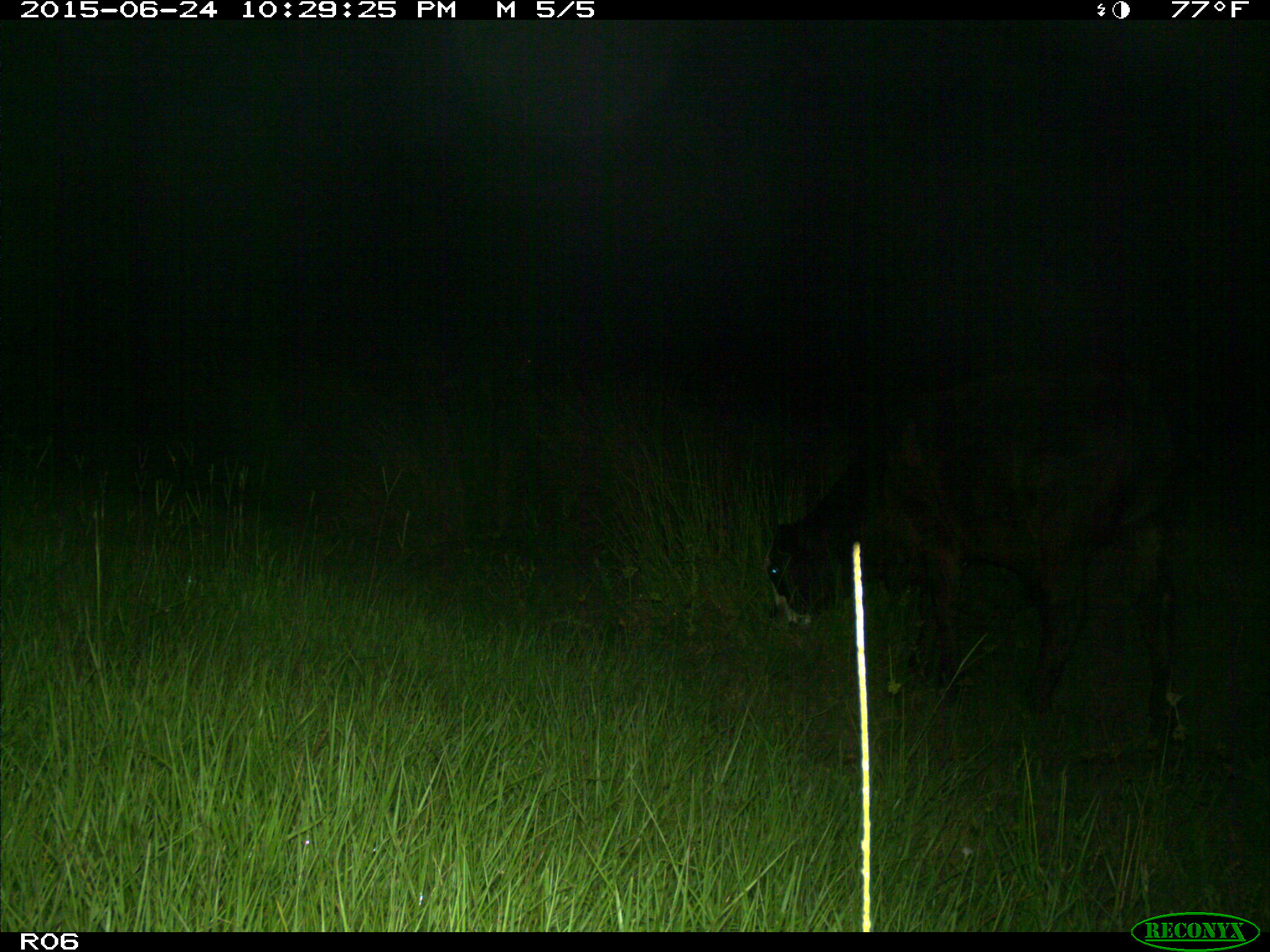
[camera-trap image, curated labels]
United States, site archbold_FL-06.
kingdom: Animalia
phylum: Chordata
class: Mammalia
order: Artiodactyla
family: Bovidae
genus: Bos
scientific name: Bos taurus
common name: domestic cow